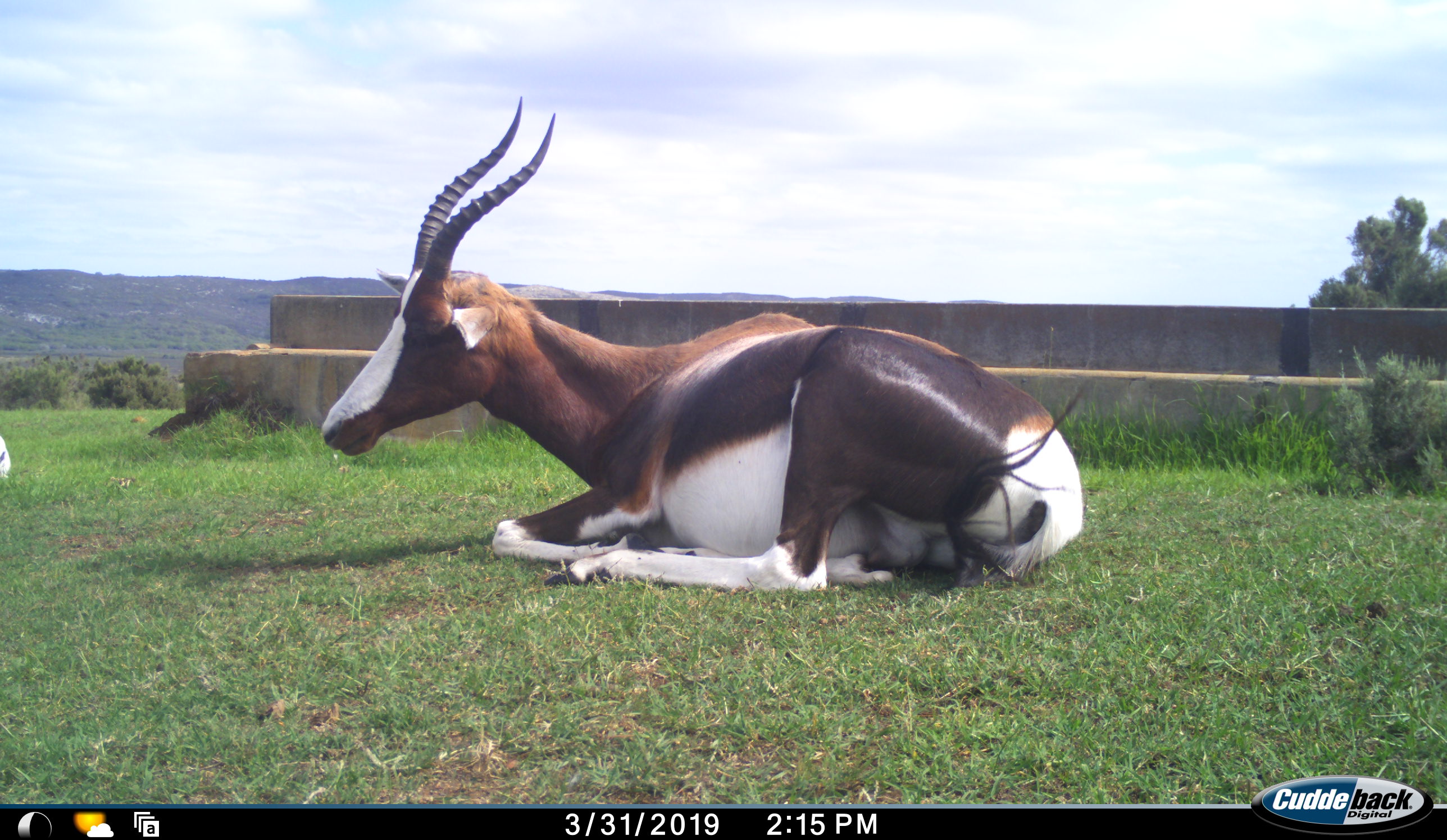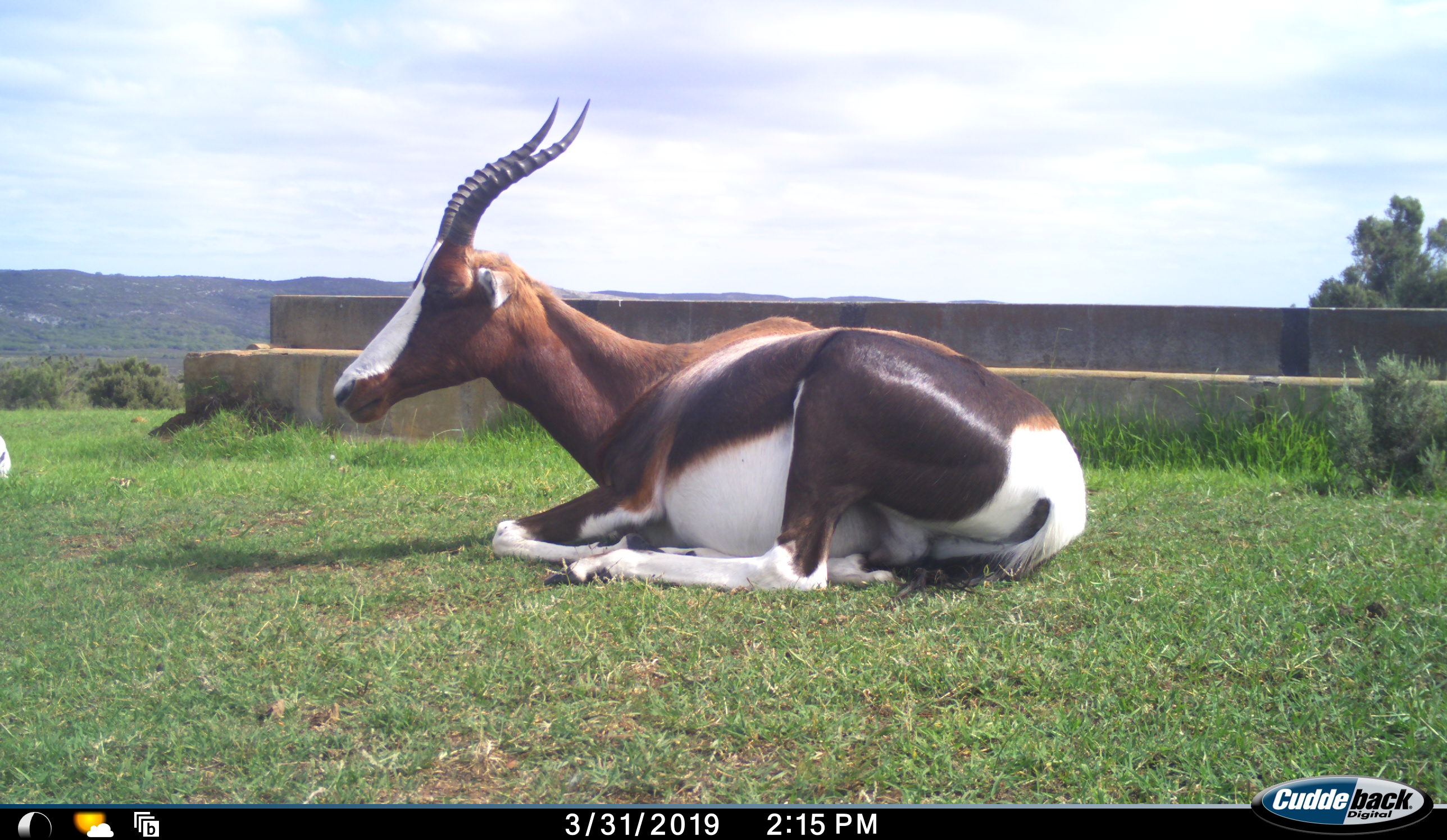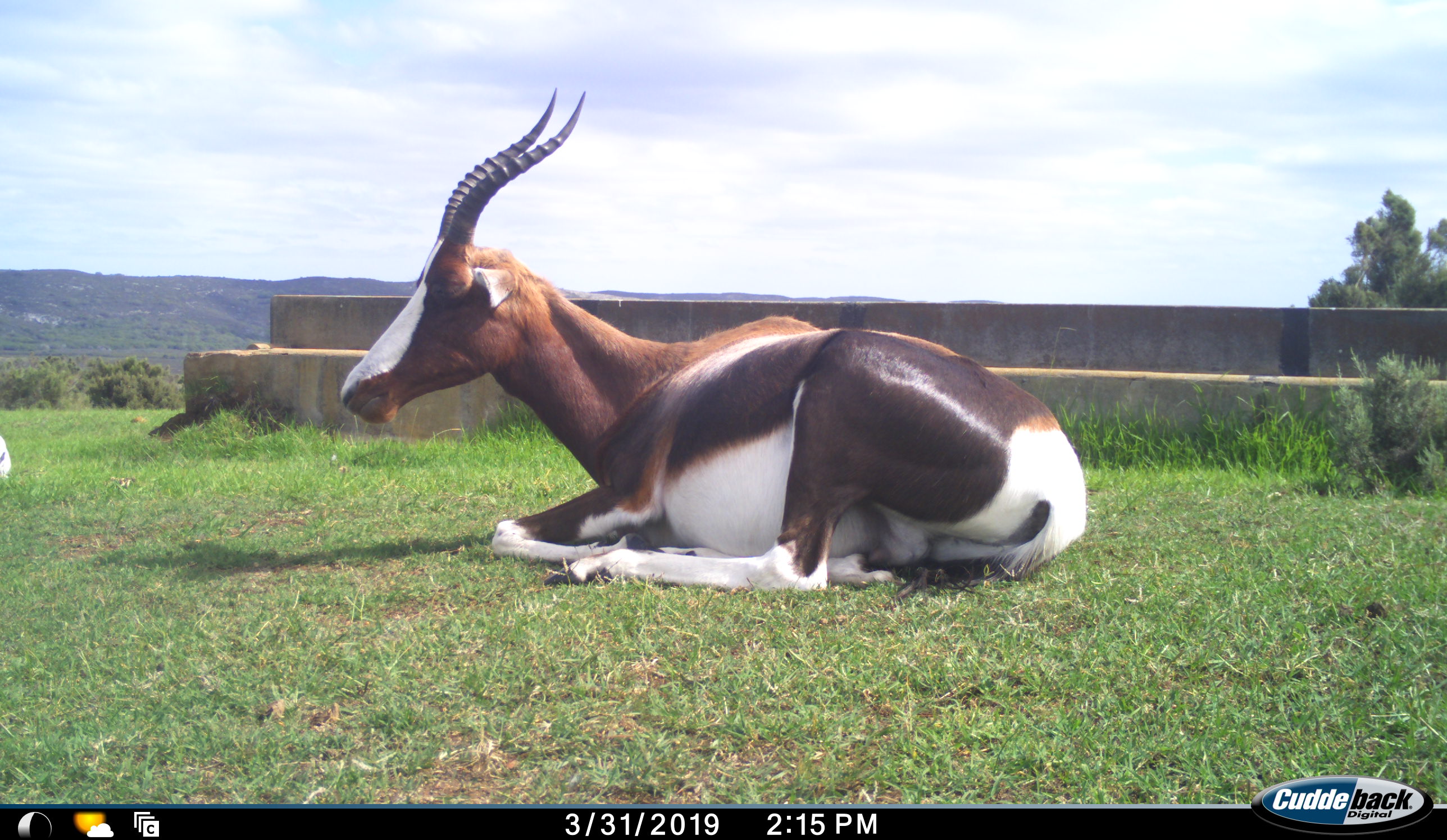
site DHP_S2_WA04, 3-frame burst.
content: unidentified animal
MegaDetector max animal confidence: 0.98